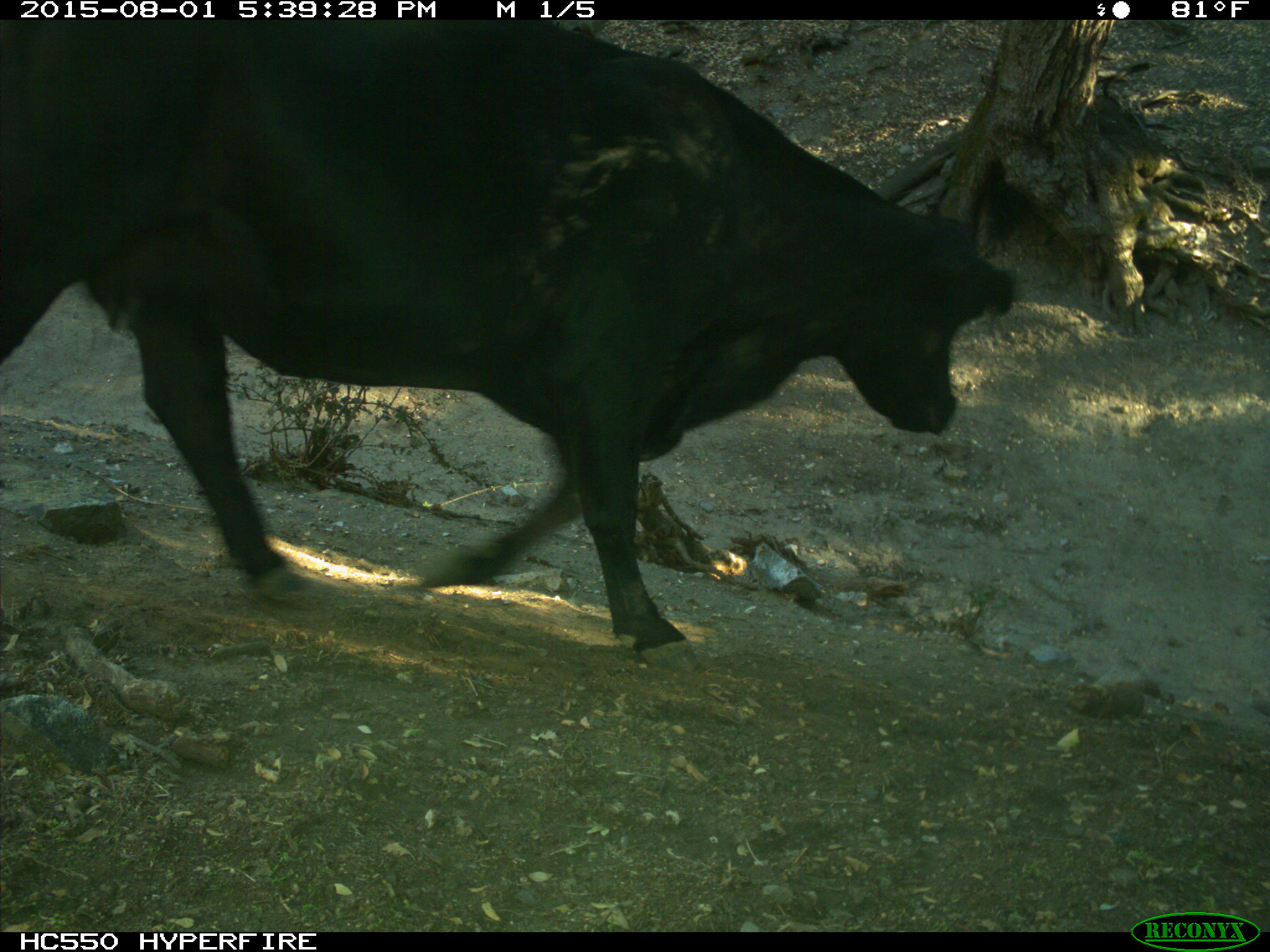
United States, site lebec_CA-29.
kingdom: Animalia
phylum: Chordata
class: Mammalia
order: Artiodactyla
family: Bovidae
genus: Bos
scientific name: Bos taurus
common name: domestic cow